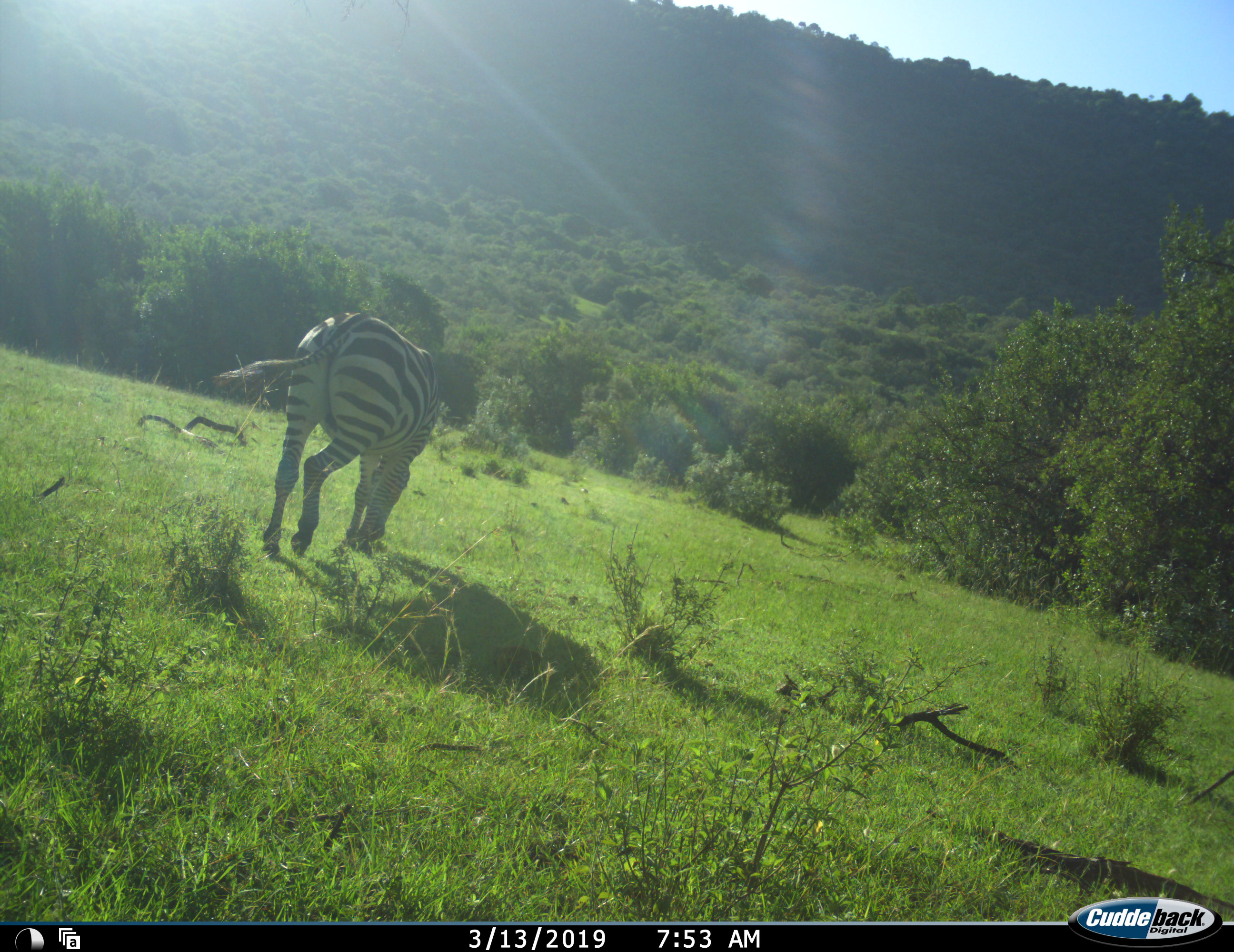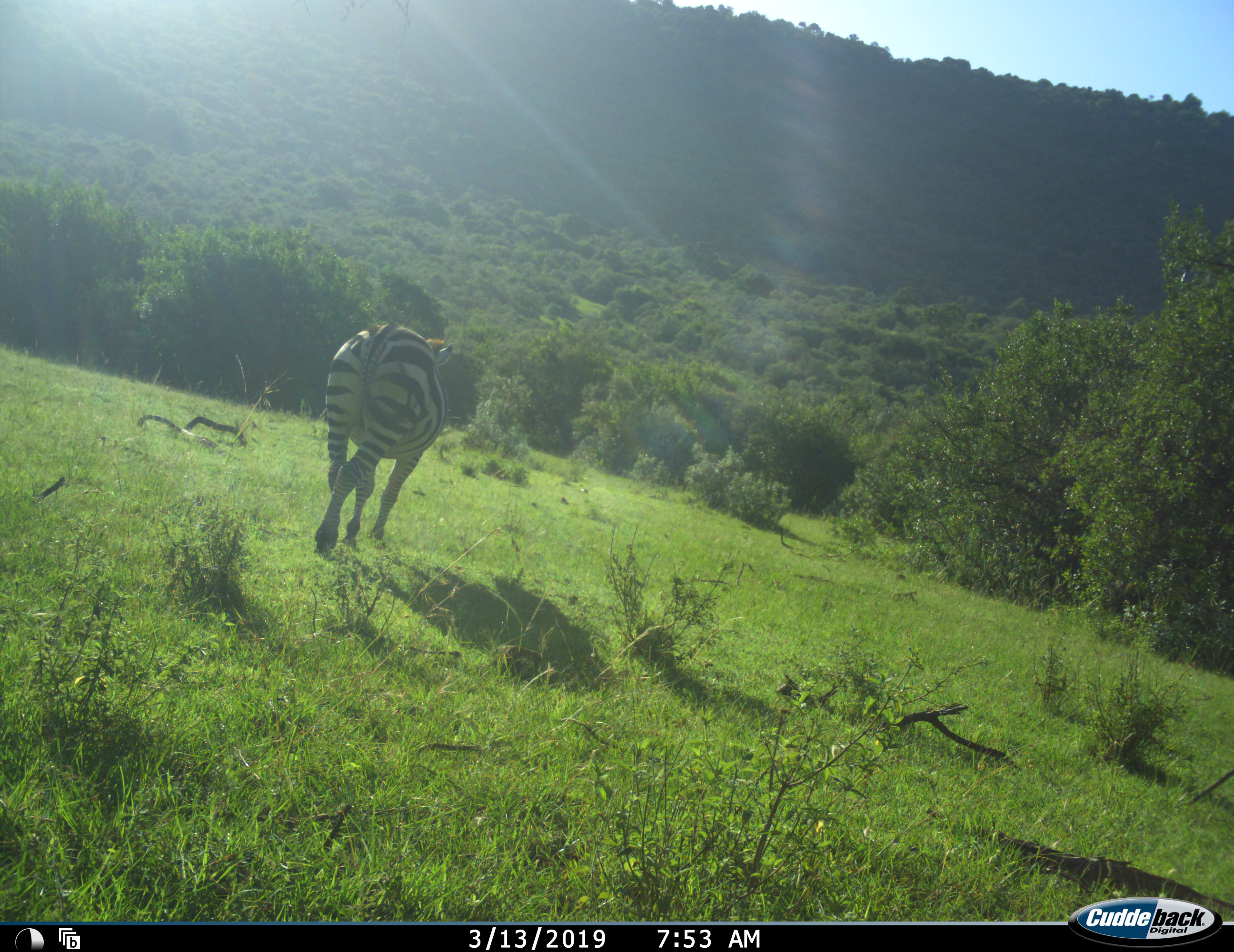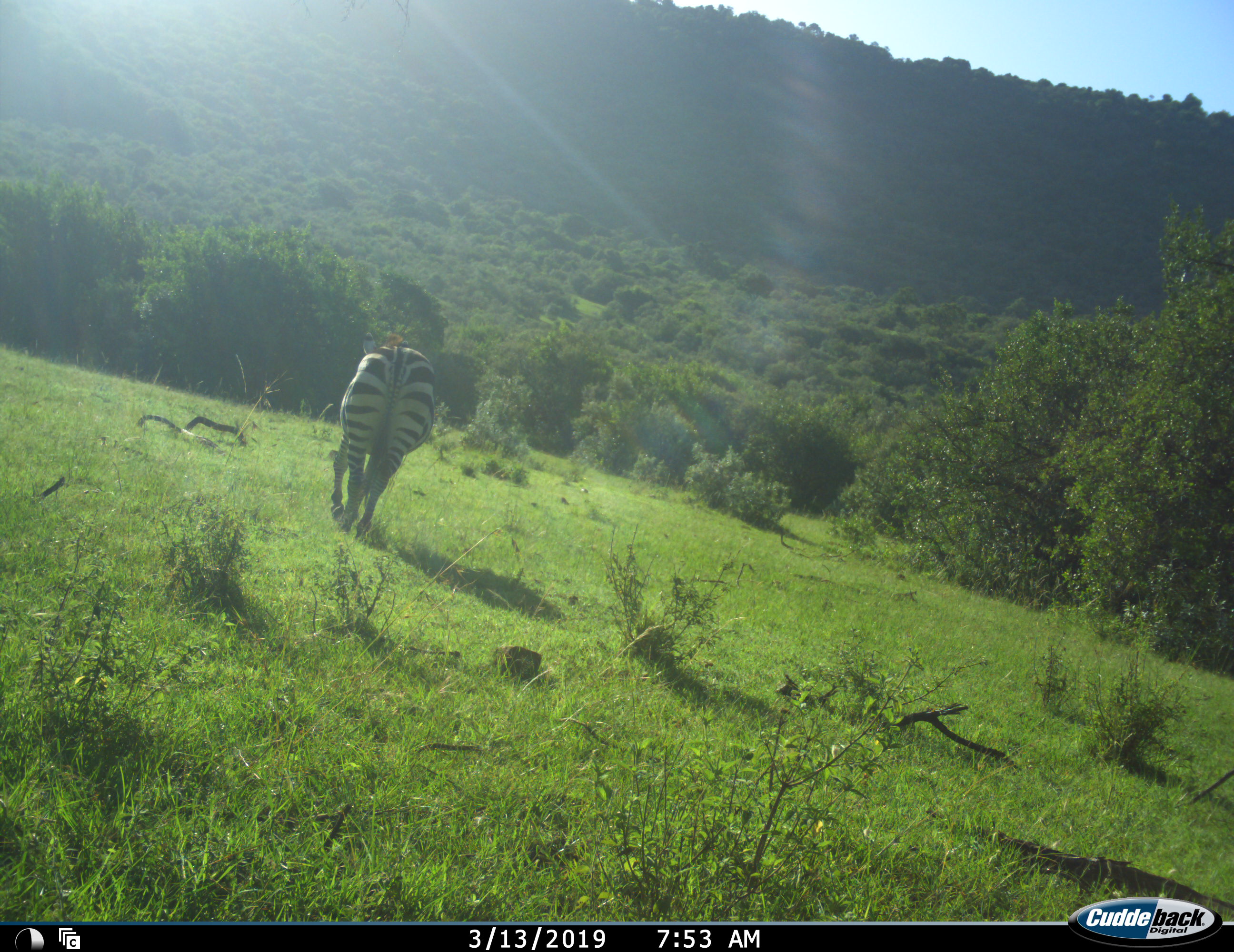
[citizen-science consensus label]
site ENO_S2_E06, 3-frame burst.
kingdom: Animalia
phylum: Chordata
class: Mammalia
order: Perissodactyla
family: Equidae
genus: Equus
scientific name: Equus quagga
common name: plains zebra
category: zebraplains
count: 1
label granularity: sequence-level